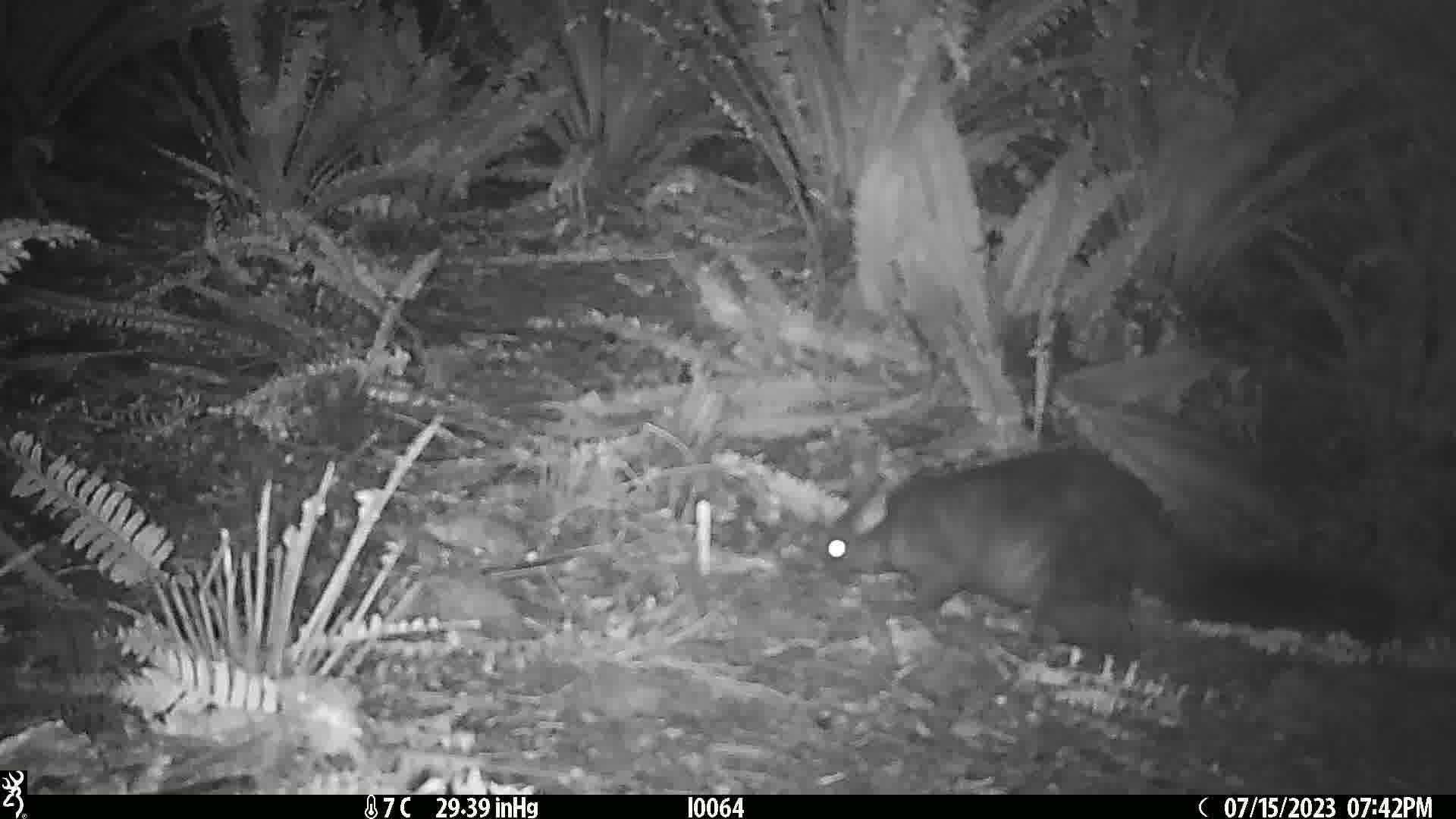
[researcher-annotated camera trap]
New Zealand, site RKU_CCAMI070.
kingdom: Animalia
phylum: Chordata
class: Mammalia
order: Diprotodontia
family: Phalangeridae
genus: Trichosurus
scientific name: Trichosurus vulpecula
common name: common brushtail possum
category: possum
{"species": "possum (common brushtail possum) (Trichosurus vulpecula)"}